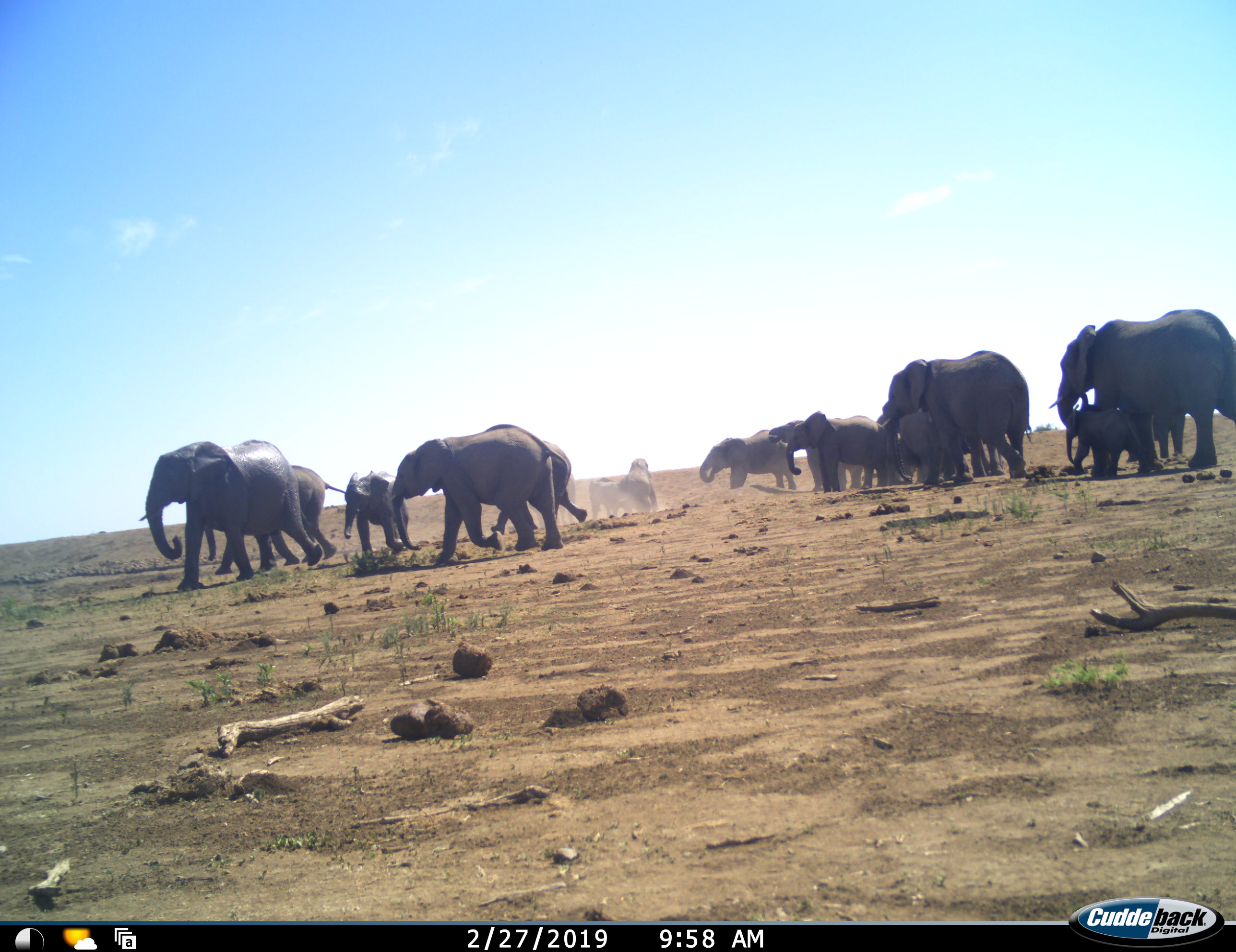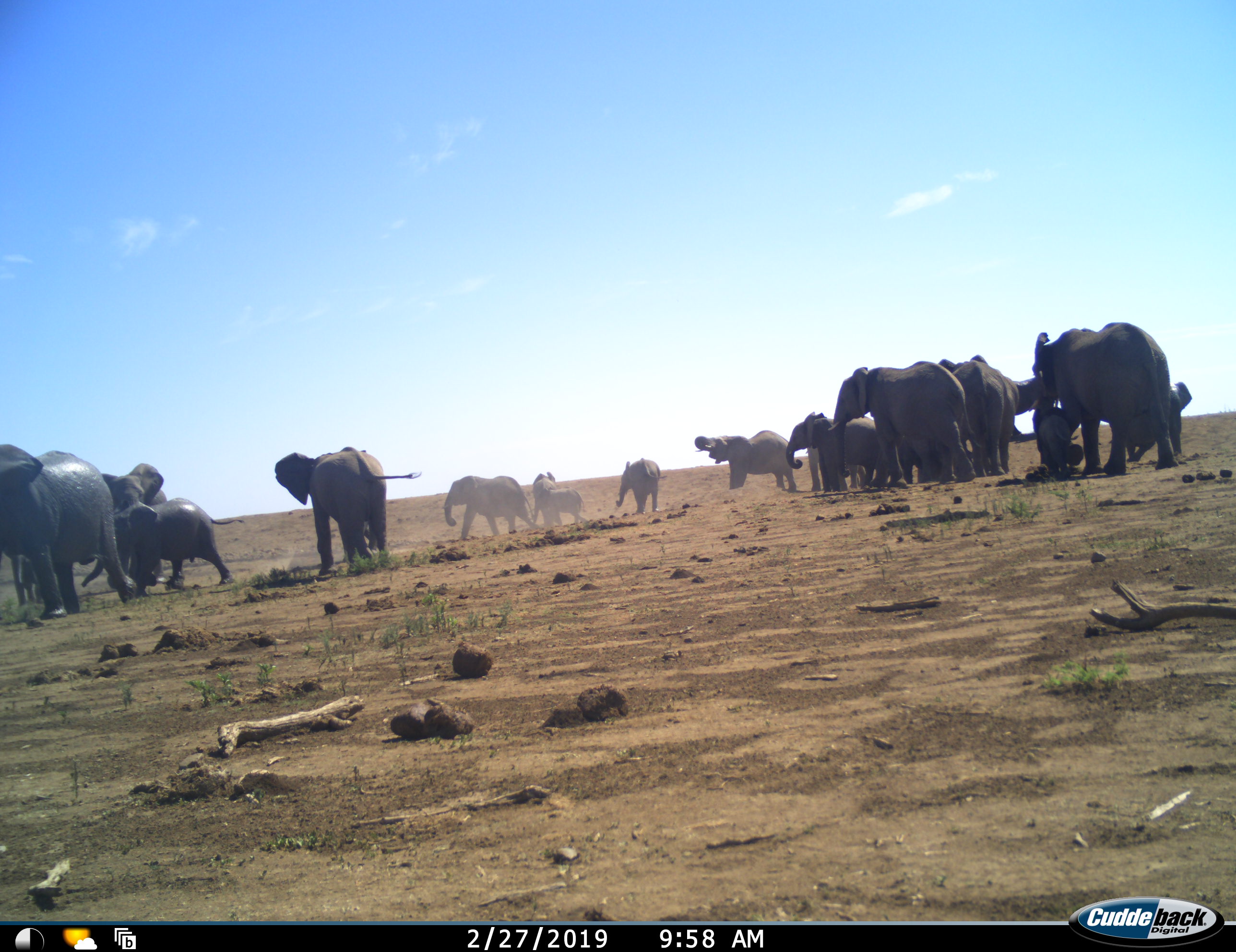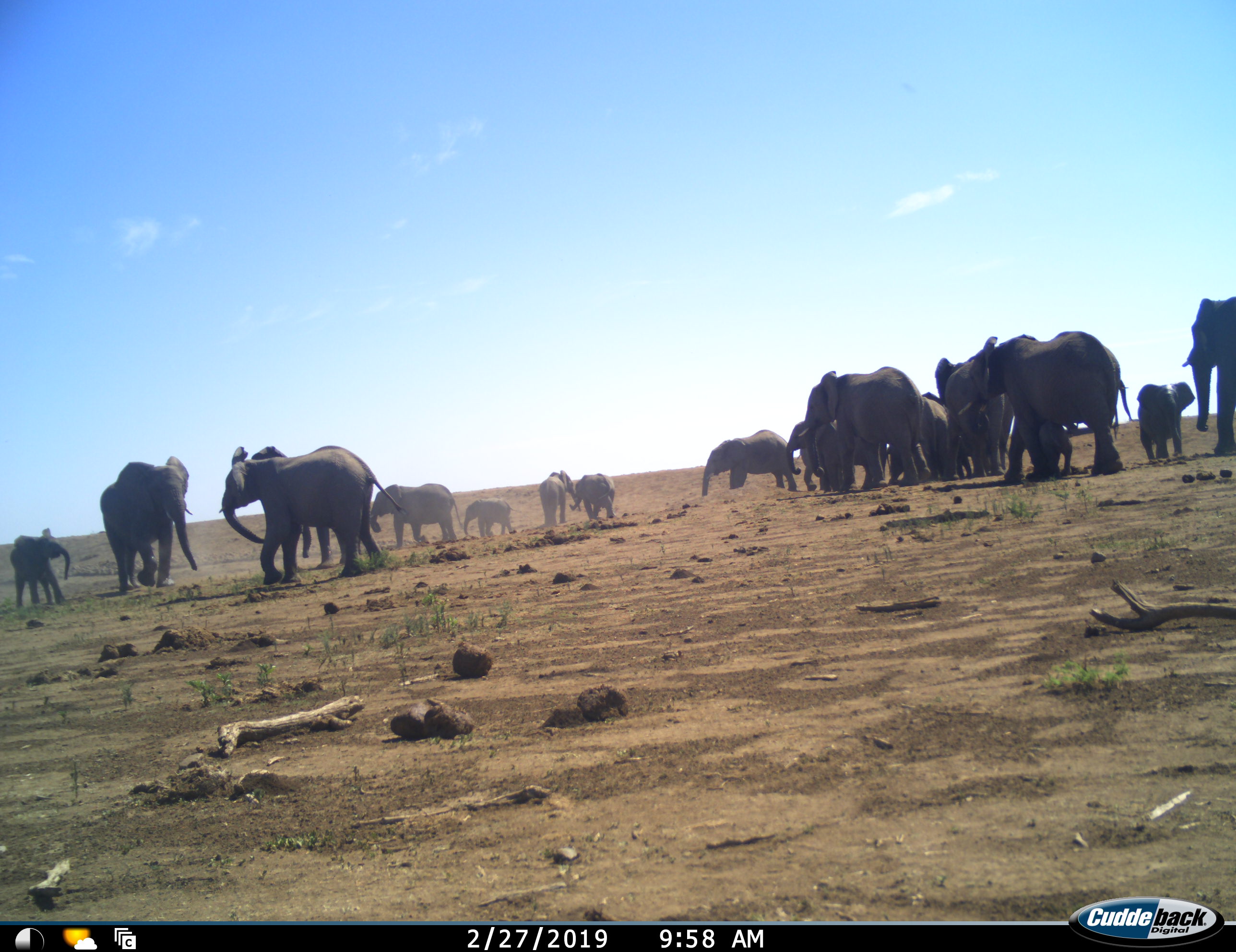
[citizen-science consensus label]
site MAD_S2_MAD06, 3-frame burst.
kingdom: Animalia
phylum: Chordata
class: Mammalia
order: Proboscidea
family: Elephantidae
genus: Loxodonta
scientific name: Loxodonta africana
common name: african bush elephant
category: elephant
Elephant (african bush elephant) (Loxodonta africana), count 11-50. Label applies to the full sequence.